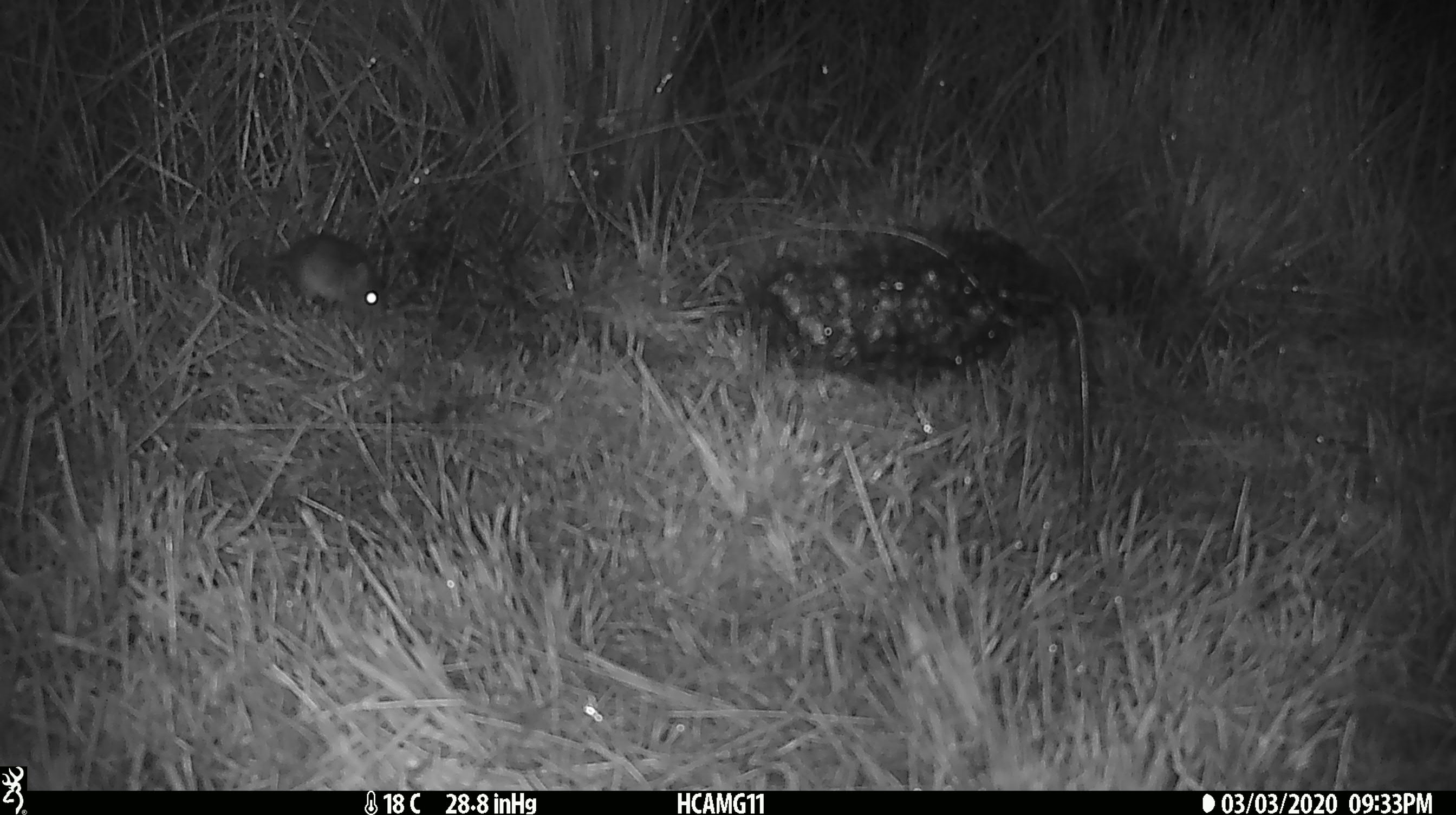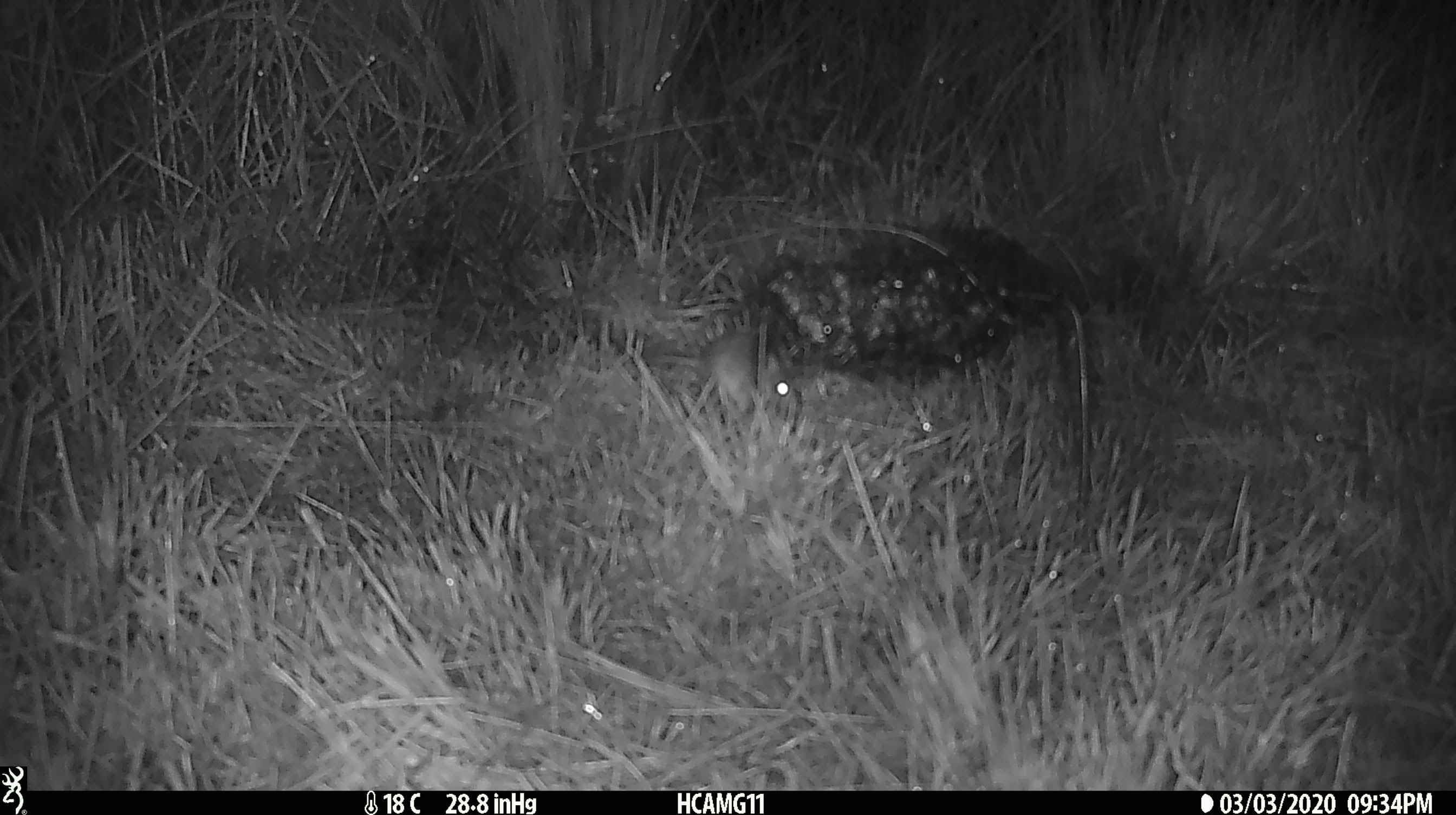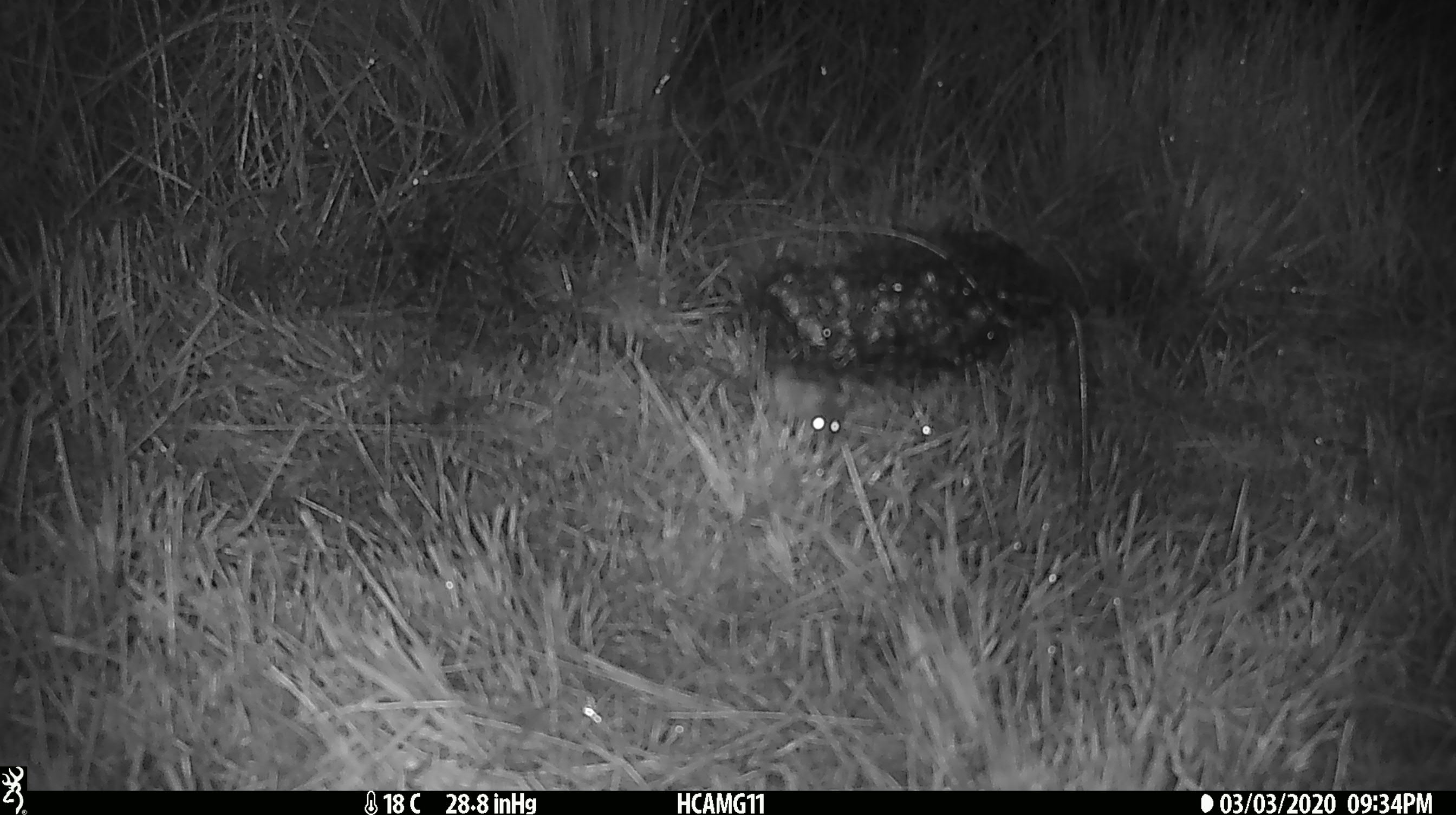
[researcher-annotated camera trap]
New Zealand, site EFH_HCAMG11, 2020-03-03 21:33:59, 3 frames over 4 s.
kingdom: Animalia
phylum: Chordata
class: Mammalia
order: Rodentia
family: Muridae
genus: Mus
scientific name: Mus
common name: mouse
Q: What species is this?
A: Mouse (Mus).